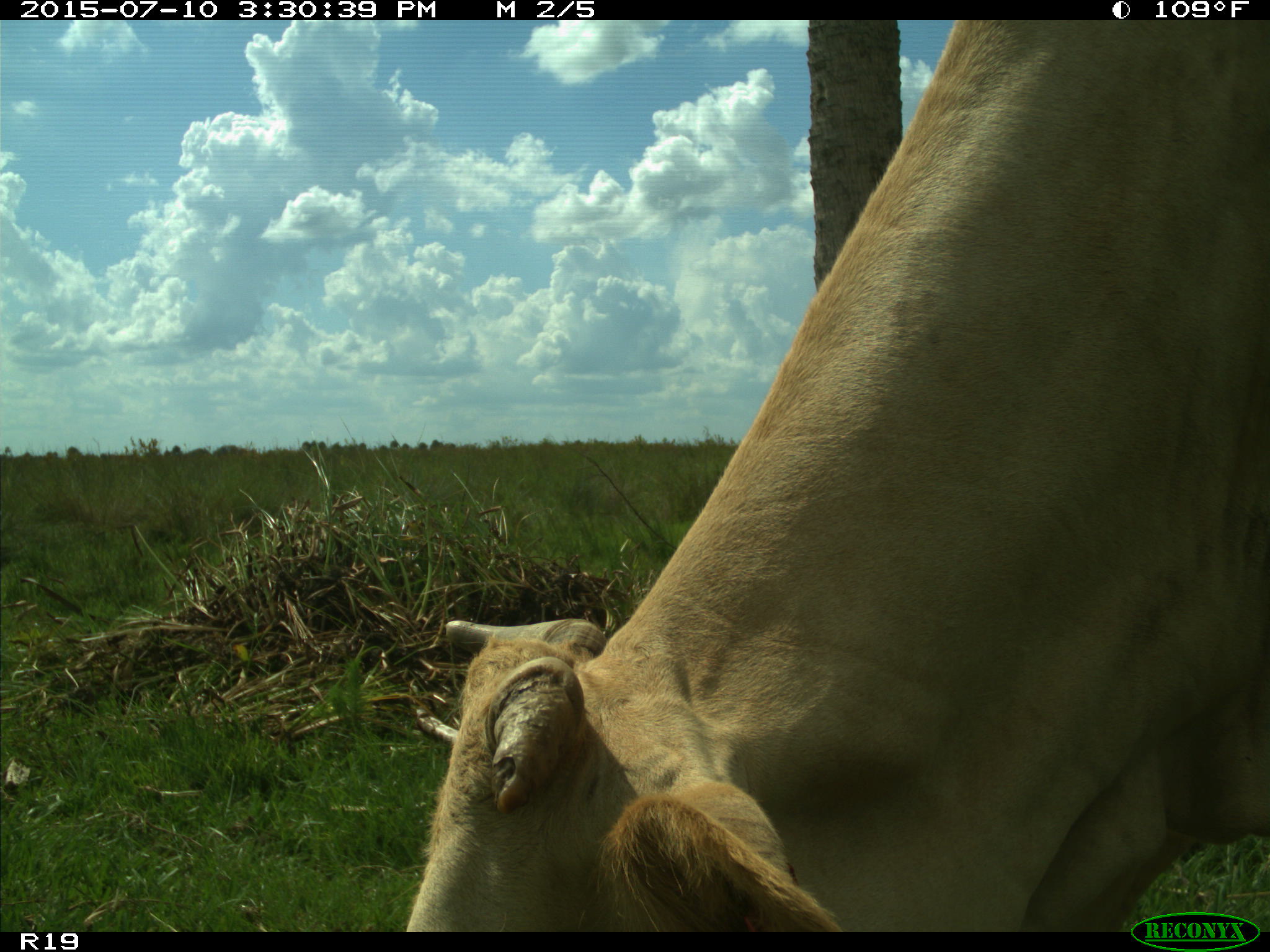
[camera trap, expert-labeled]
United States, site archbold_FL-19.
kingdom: Animalia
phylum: Chordata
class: Mammalia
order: Artiodactyla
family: Bovidae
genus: Bos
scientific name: Bos taurus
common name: domestic cow